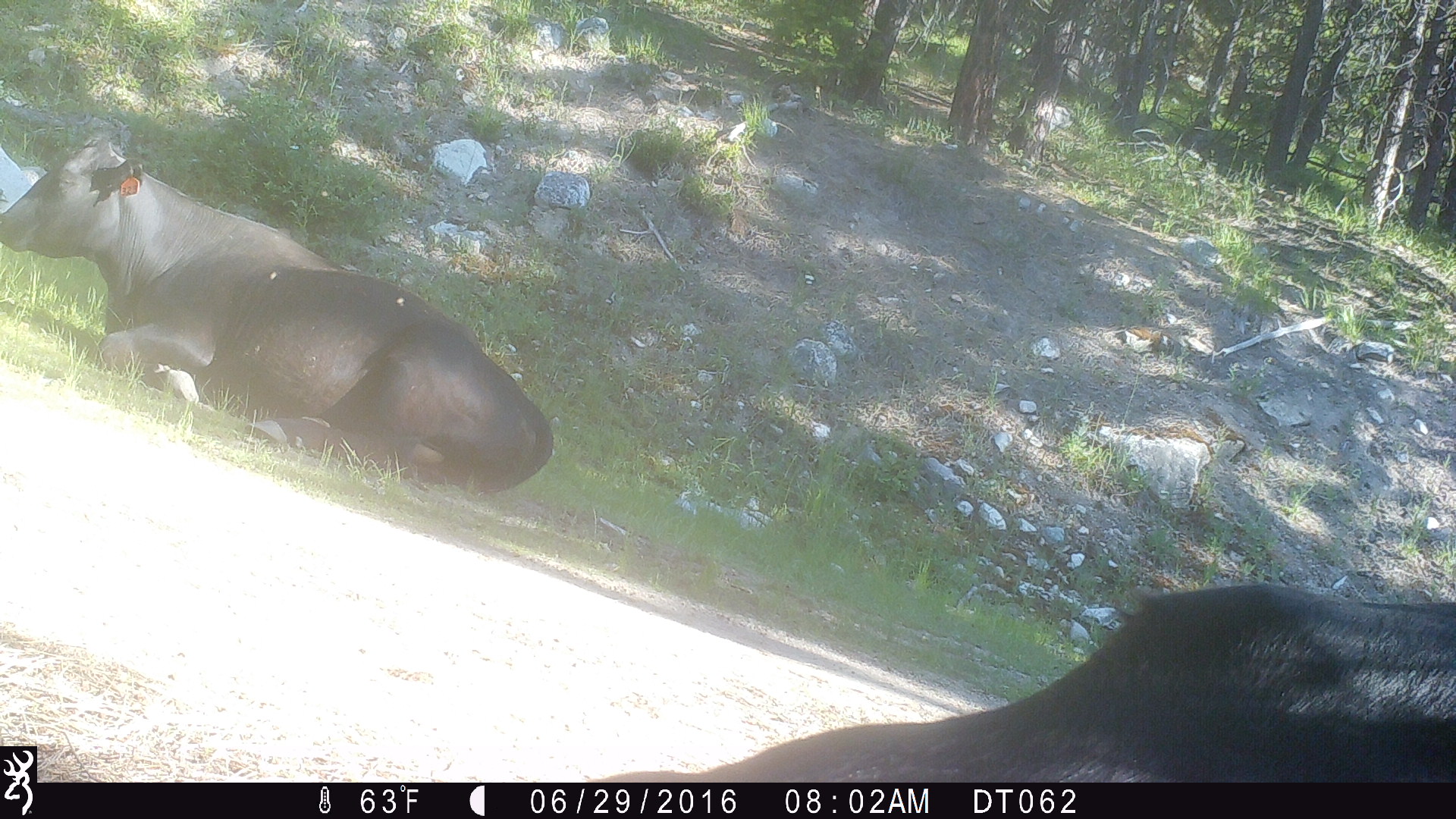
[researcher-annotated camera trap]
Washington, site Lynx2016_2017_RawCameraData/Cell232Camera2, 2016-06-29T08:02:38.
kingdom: Animalia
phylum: Chordata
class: Mammalia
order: Artiodactyla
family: Bovidae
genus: Bos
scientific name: Bos taurus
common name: domestic cattle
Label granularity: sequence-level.